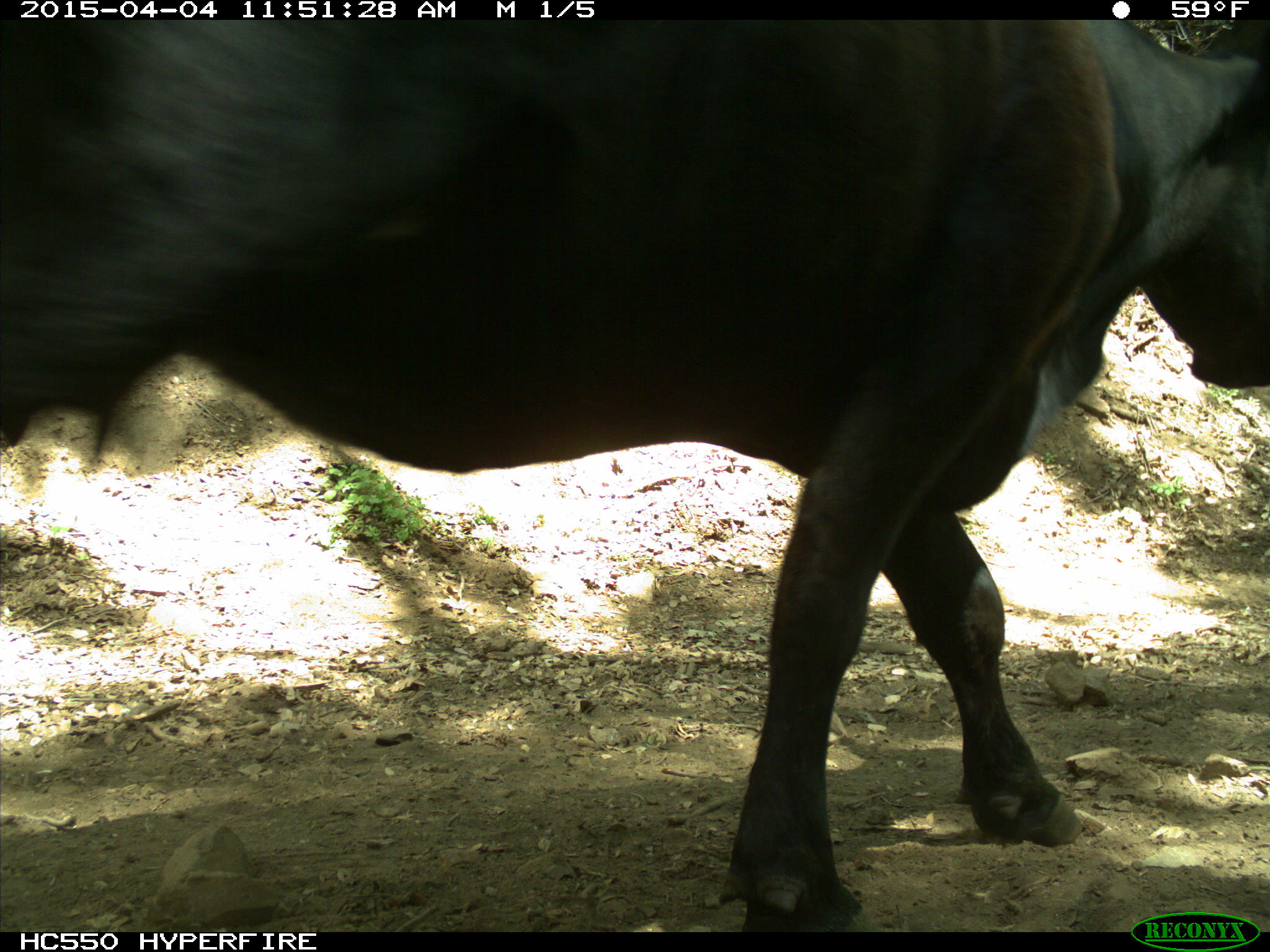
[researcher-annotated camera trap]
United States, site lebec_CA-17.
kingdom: Animalia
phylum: Chordata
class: Mammalia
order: Artiodactyla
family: Bovidae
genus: Bos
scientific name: Bos taurus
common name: domestic cow